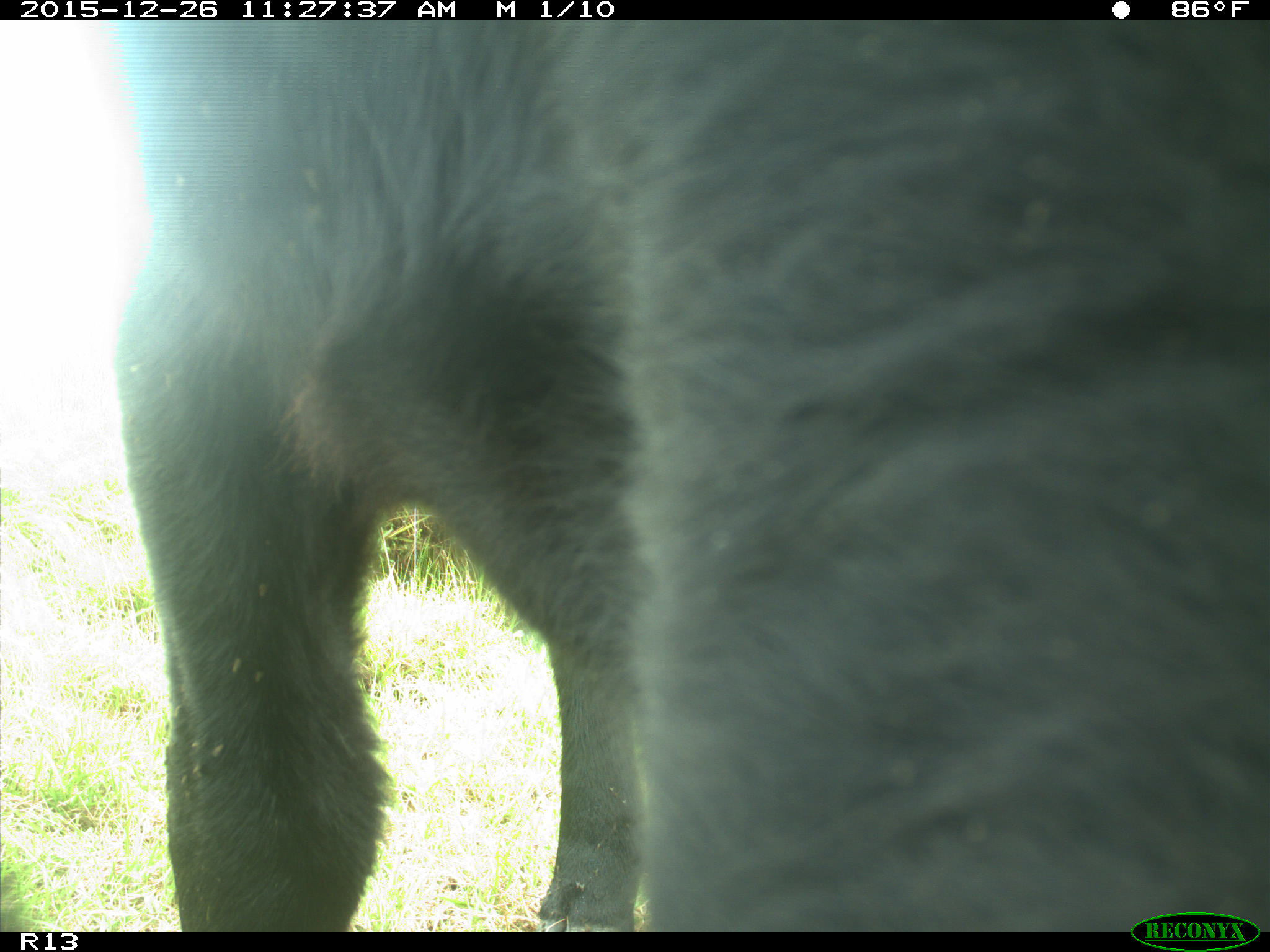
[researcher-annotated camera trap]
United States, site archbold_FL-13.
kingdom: Animalia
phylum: Chordata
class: Mammalia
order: Artiodactyla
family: Bovidae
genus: Bos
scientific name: Bos taurus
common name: domestic cow